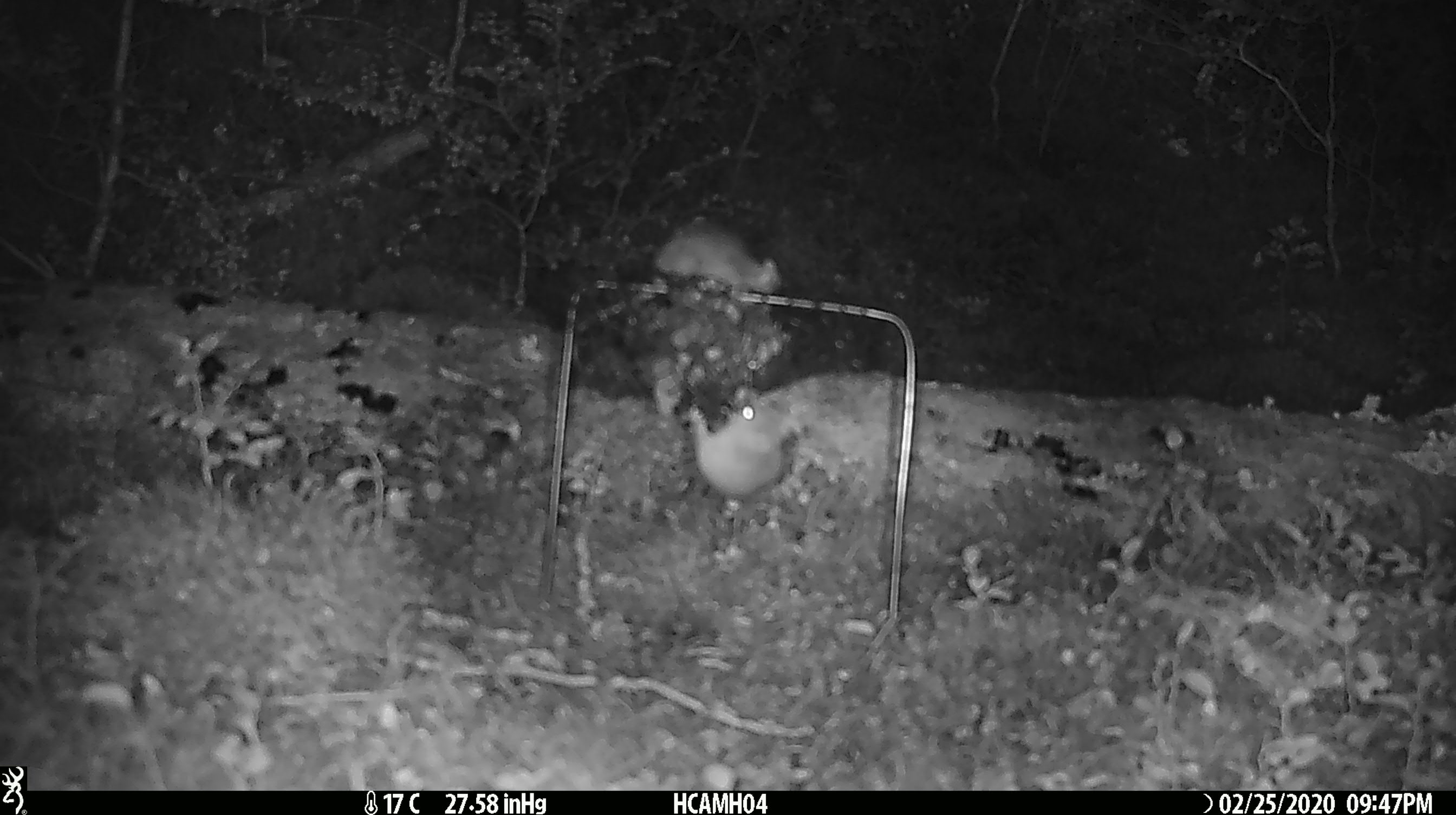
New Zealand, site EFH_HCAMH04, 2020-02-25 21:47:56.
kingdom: Animalia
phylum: Chordata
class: Mammalia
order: Rodentia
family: Muridae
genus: Mus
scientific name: Mus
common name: mouse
Mouse (Mus).